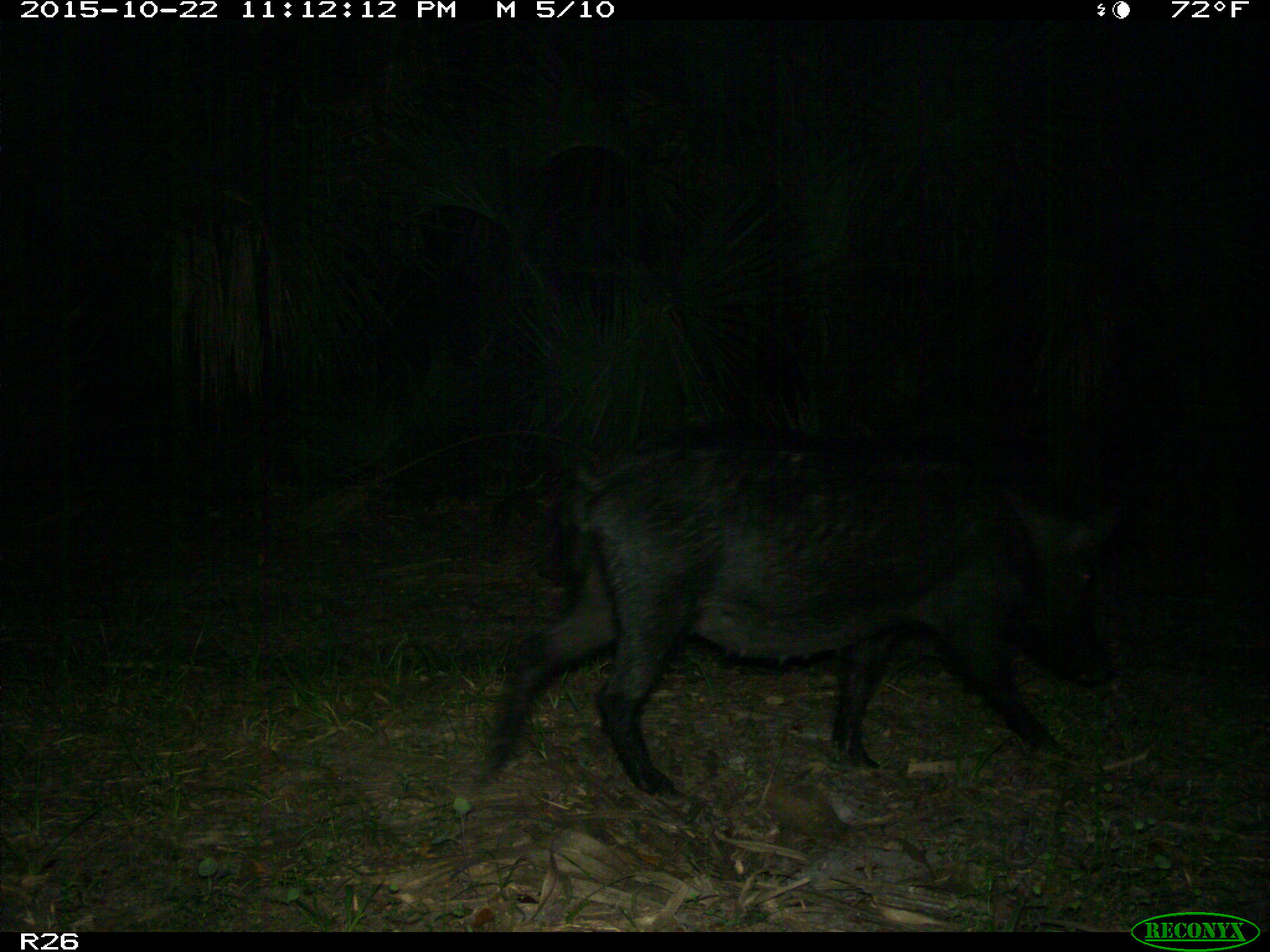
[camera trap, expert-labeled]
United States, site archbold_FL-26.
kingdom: Animalia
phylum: Chordata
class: Mammalia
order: Artiodactyla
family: Suidae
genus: Sus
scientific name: Sus scrofa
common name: wild boar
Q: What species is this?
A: Sus scrofa (wild boar).